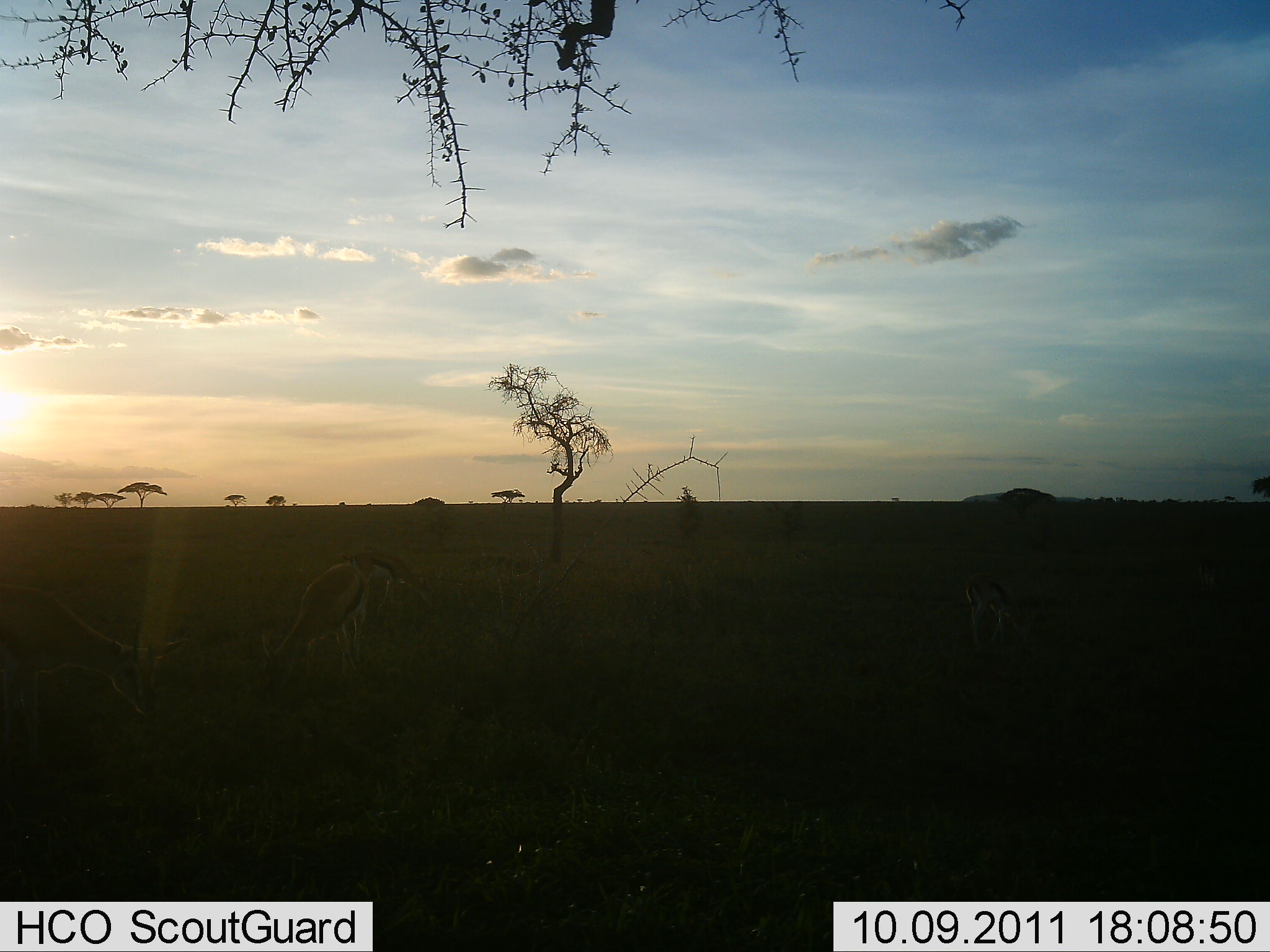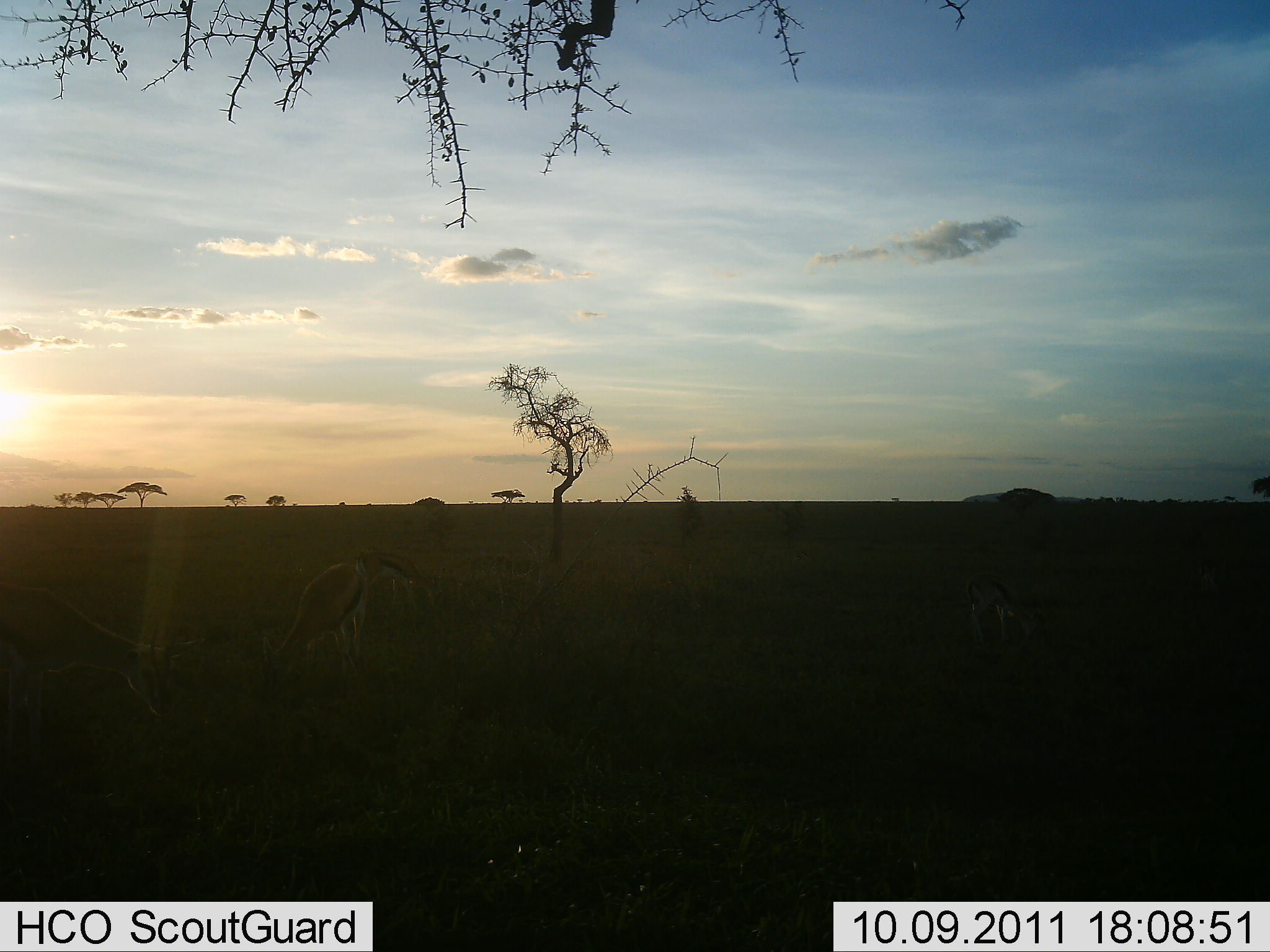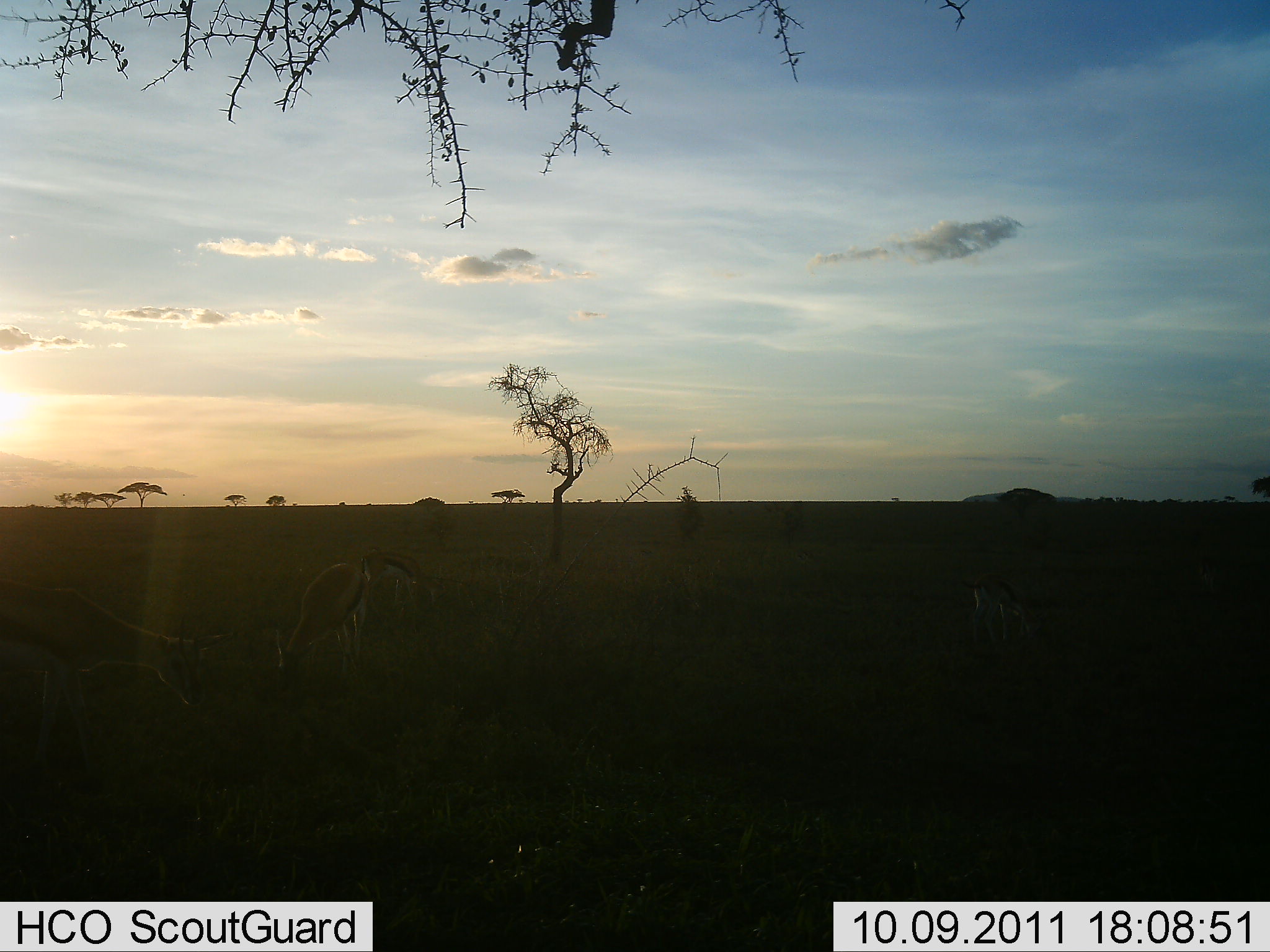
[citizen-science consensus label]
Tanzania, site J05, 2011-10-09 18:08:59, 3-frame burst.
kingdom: Animalia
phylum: Chordata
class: Mammalia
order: Artiodactyla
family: Bovidae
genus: Eudorcas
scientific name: Eudorcas thomsonii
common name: thomson's gazelle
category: gazellethomsons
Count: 4.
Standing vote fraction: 29%.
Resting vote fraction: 7%.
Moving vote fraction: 21%.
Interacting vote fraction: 0%.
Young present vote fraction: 0%.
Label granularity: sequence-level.